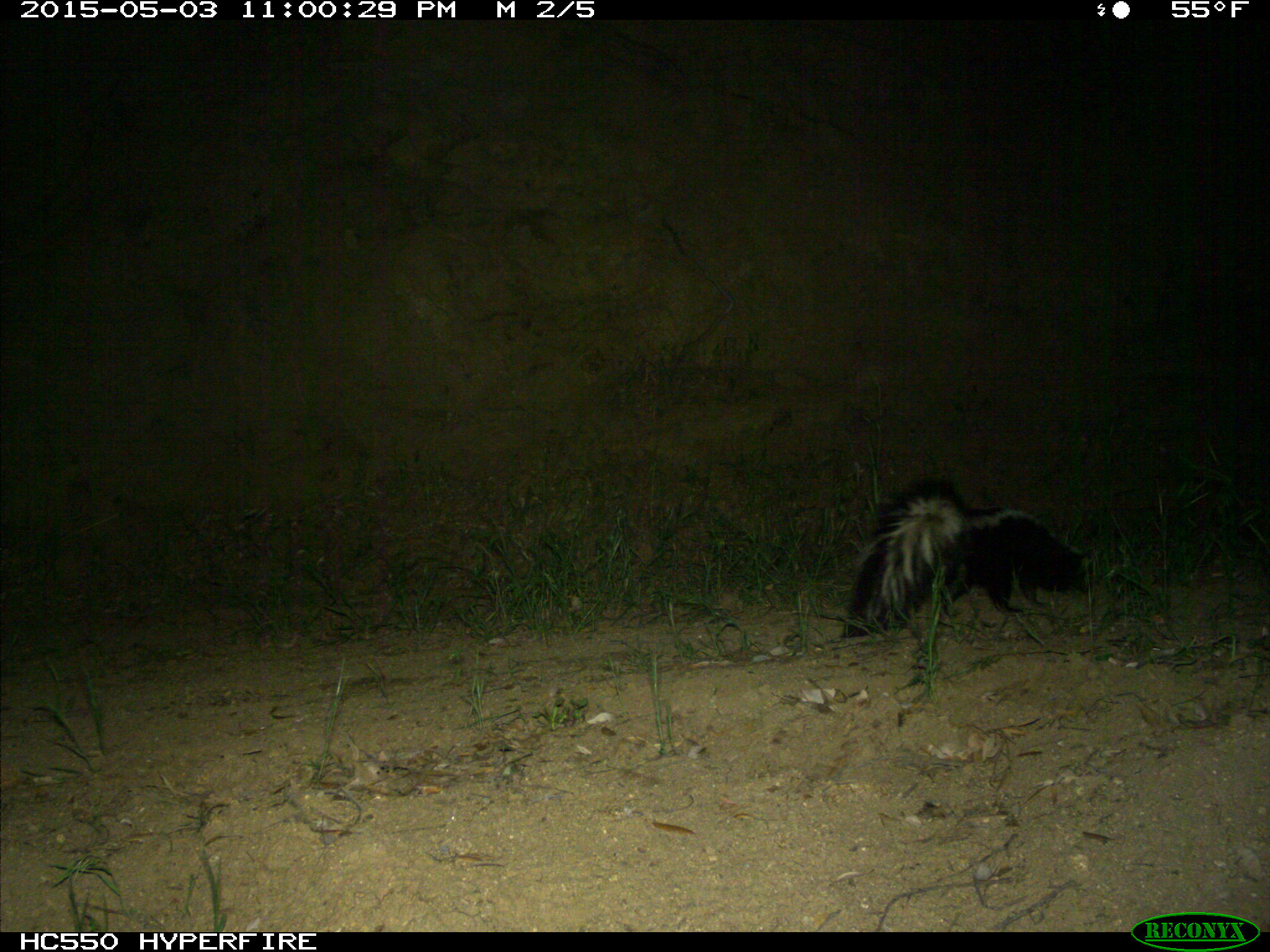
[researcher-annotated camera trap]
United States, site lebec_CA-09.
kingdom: Animalia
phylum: Chordata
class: Mammalia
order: Carnivora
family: Mephitidae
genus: Mephitis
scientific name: Mephitis mephitis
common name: striped skunk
Mephitis mephitis (striped skunk).